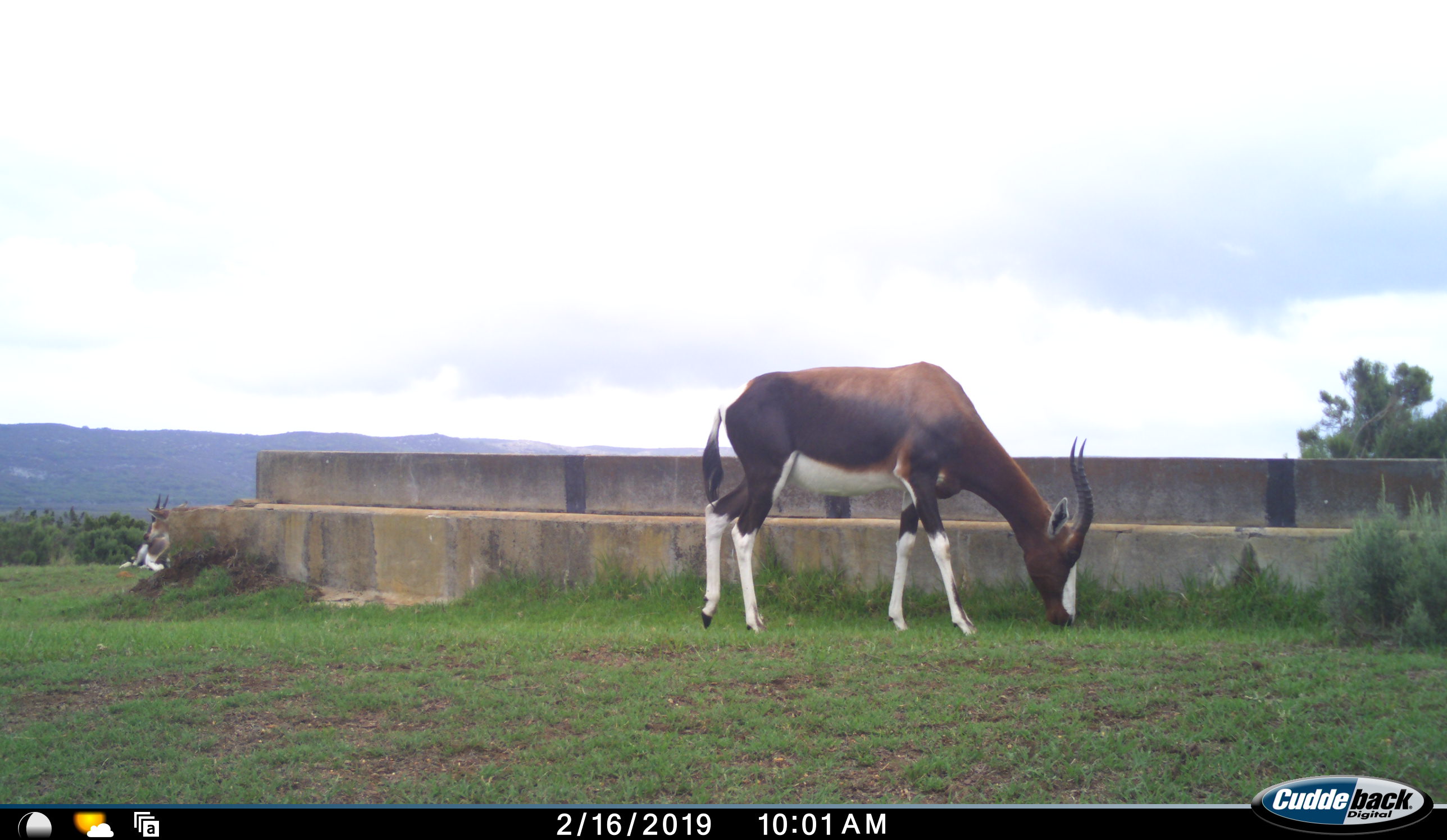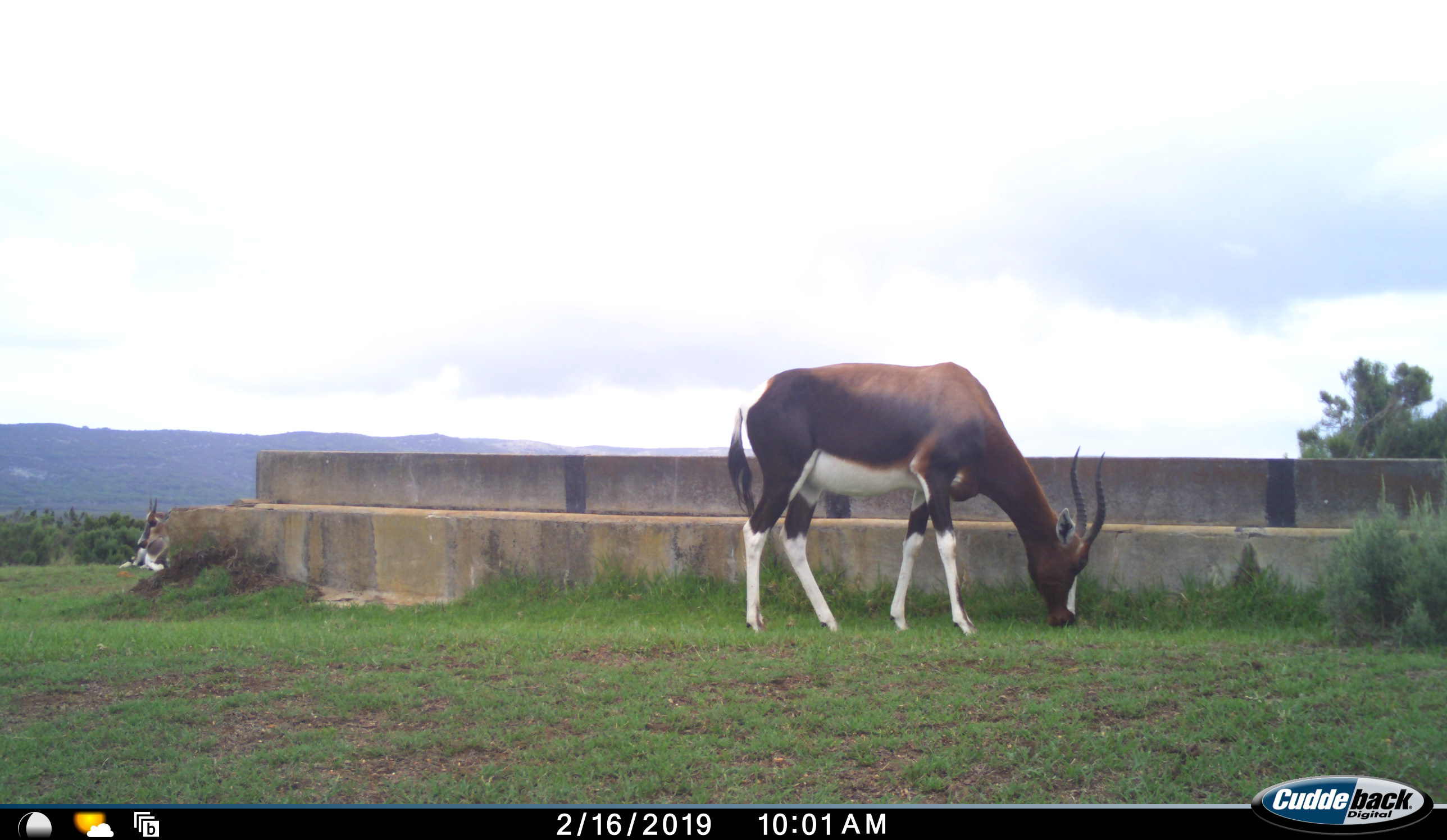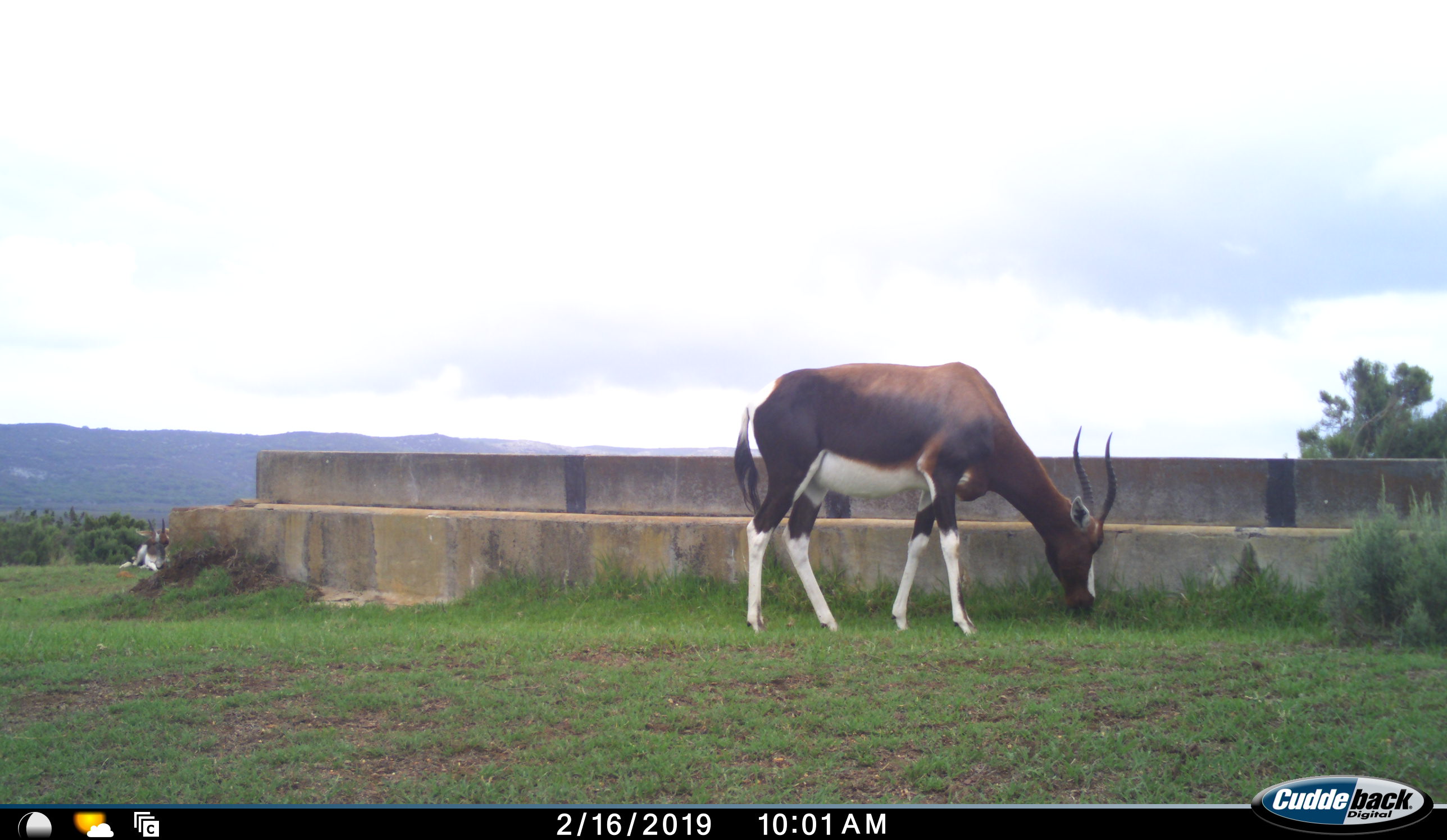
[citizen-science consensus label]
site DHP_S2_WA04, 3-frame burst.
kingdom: Animalia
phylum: Chordata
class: Mammalia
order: Artiodactyla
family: Bovidae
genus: Damaliscus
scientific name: Damaliscus pygargus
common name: bontebok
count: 2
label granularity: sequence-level